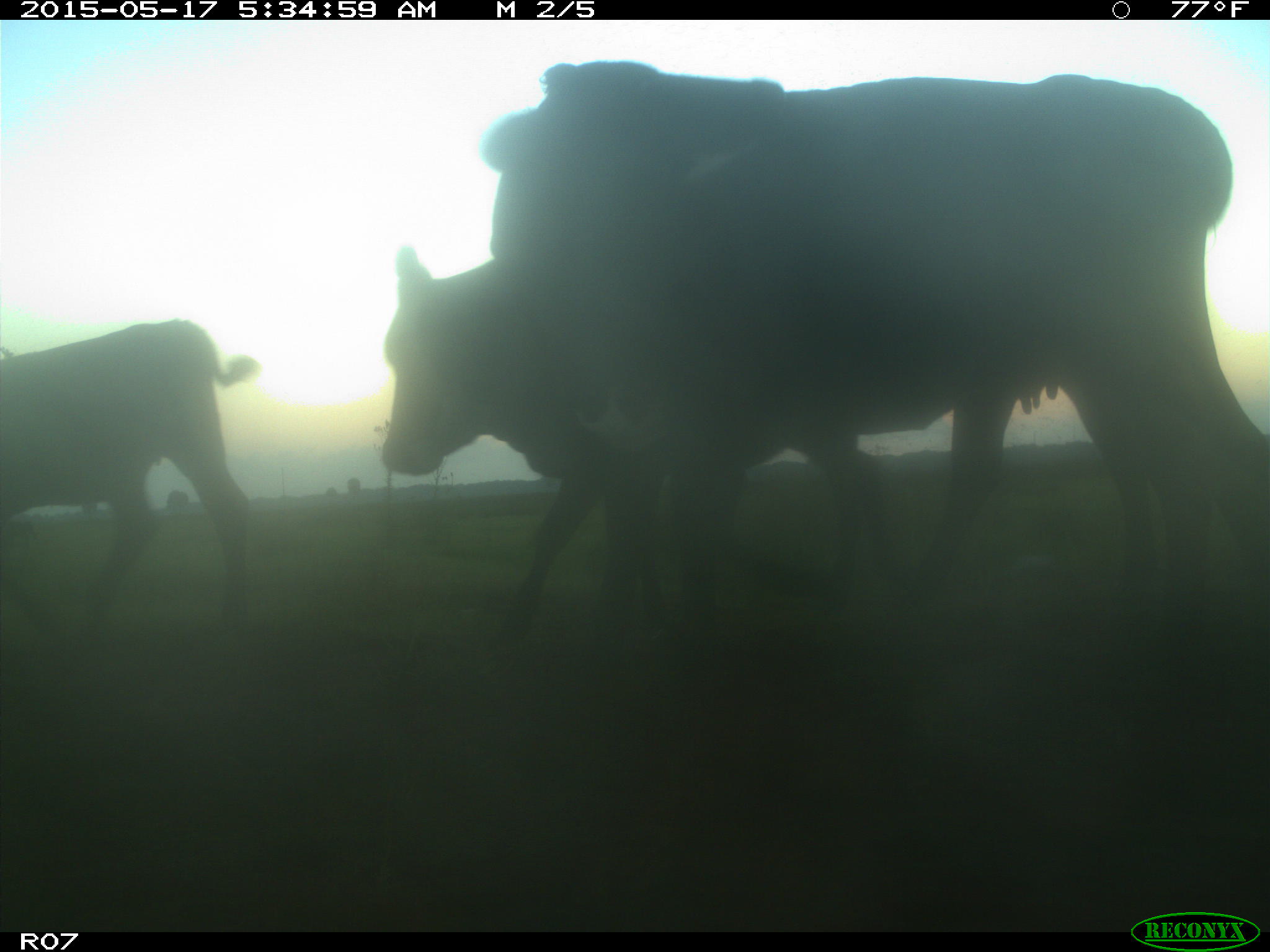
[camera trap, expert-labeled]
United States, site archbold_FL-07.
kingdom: Animalia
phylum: Chordata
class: Mammalia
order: Artiodactyla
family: Bovidae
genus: Bos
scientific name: Bos taurus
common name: domestic cow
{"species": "Bos taurus (domestic cow)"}